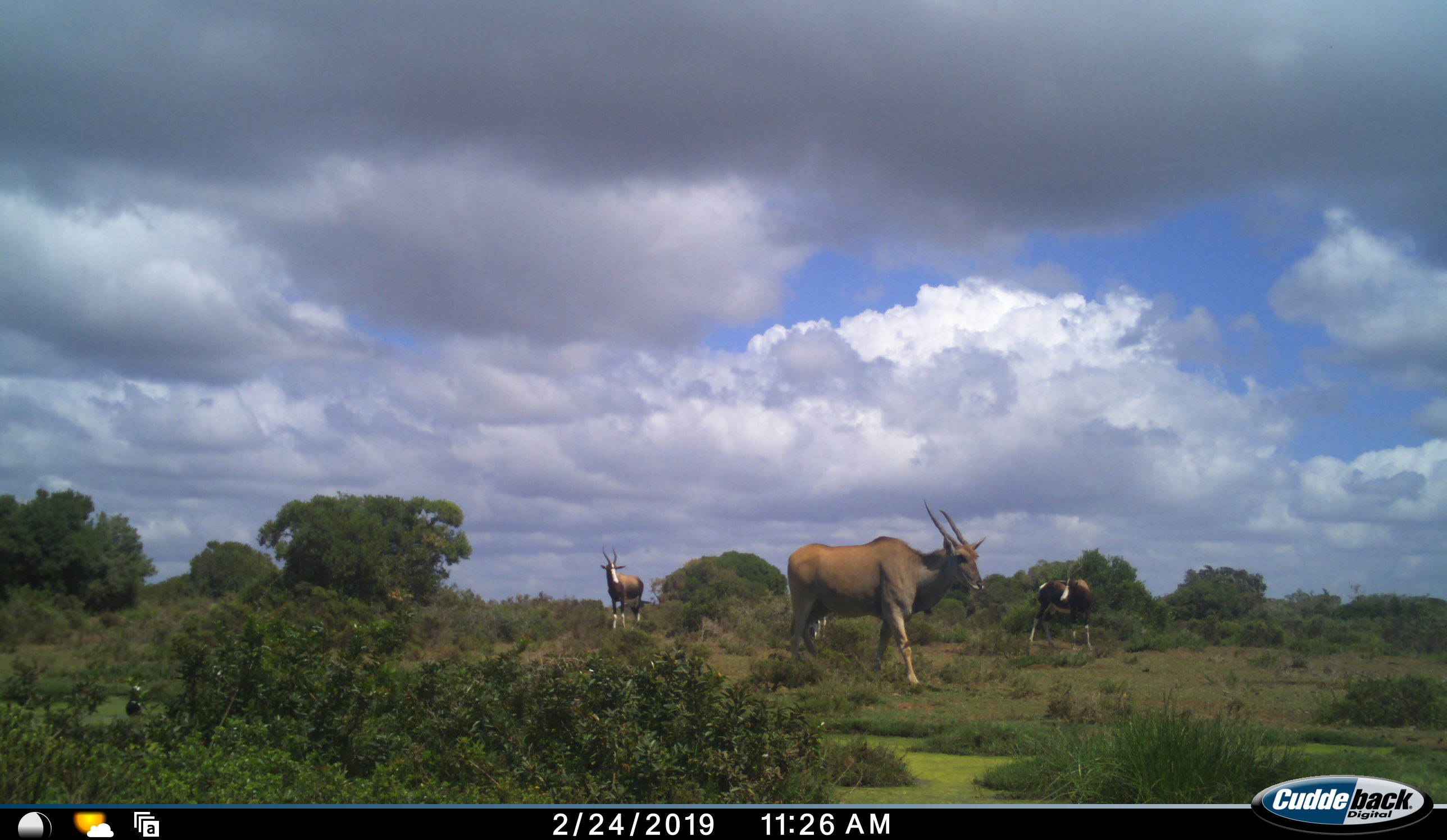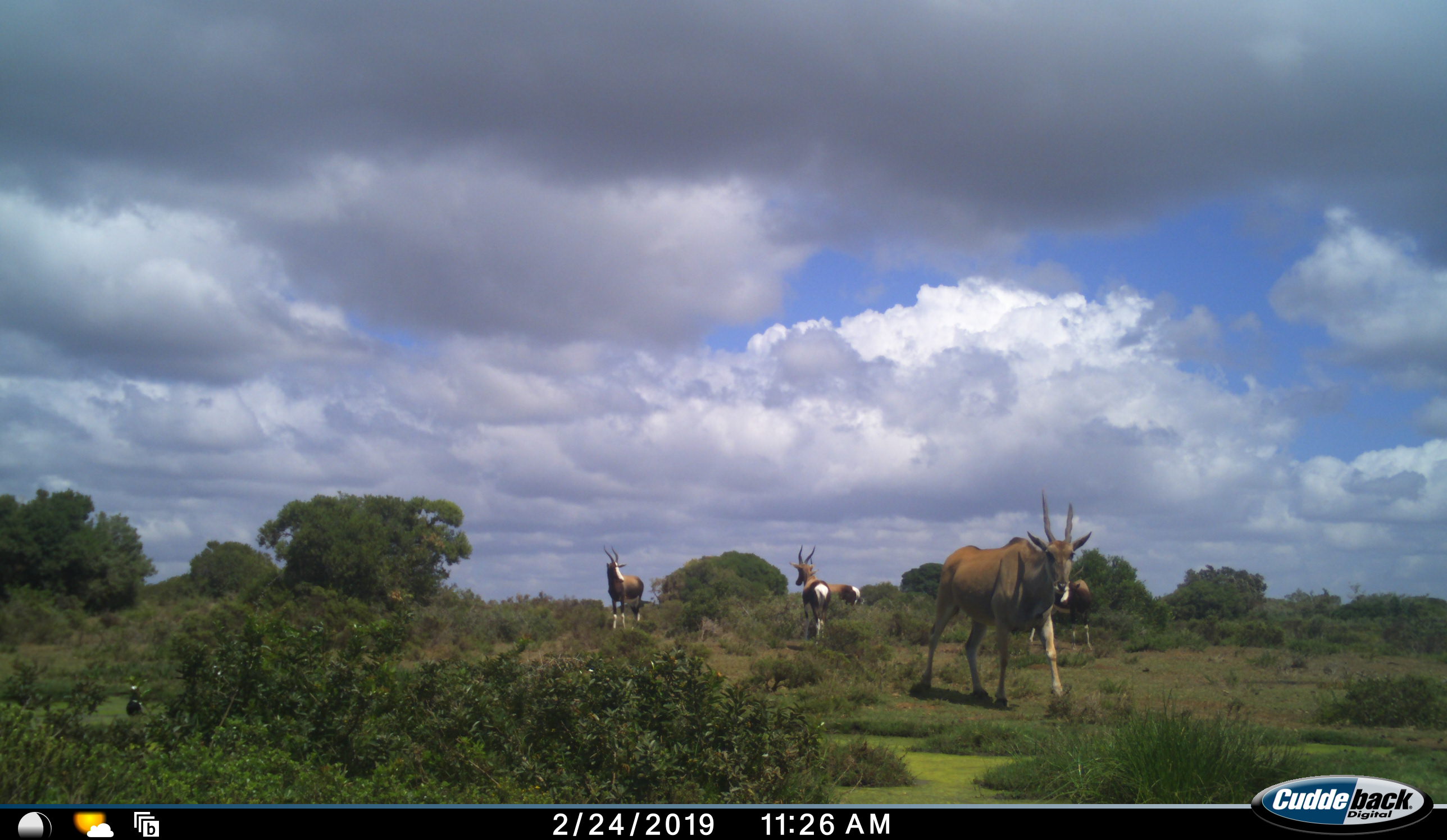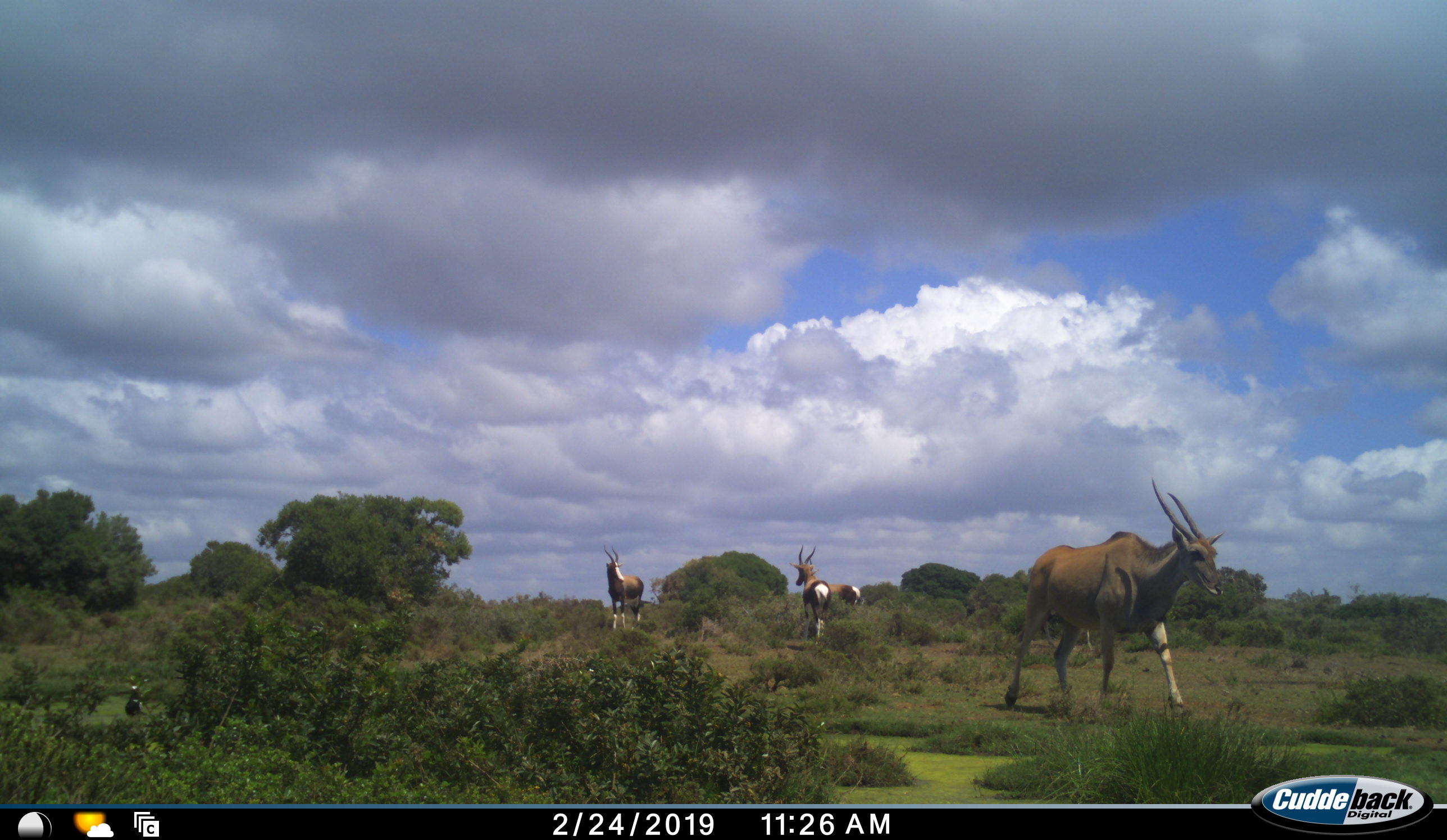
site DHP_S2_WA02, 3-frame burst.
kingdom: Animalia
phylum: Chordata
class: Mammalia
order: Artiodactyla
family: Bovidae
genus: Damaliscus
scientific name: Damaliscus pygargus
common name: bontebok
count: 4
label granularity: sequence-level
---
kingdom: Animalia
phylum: Chordata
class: Mammalia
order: Artiodactyla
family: Bovidae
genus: Tragelaphus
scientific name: Tragelaphus oryx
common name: eland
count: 1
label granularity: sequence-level